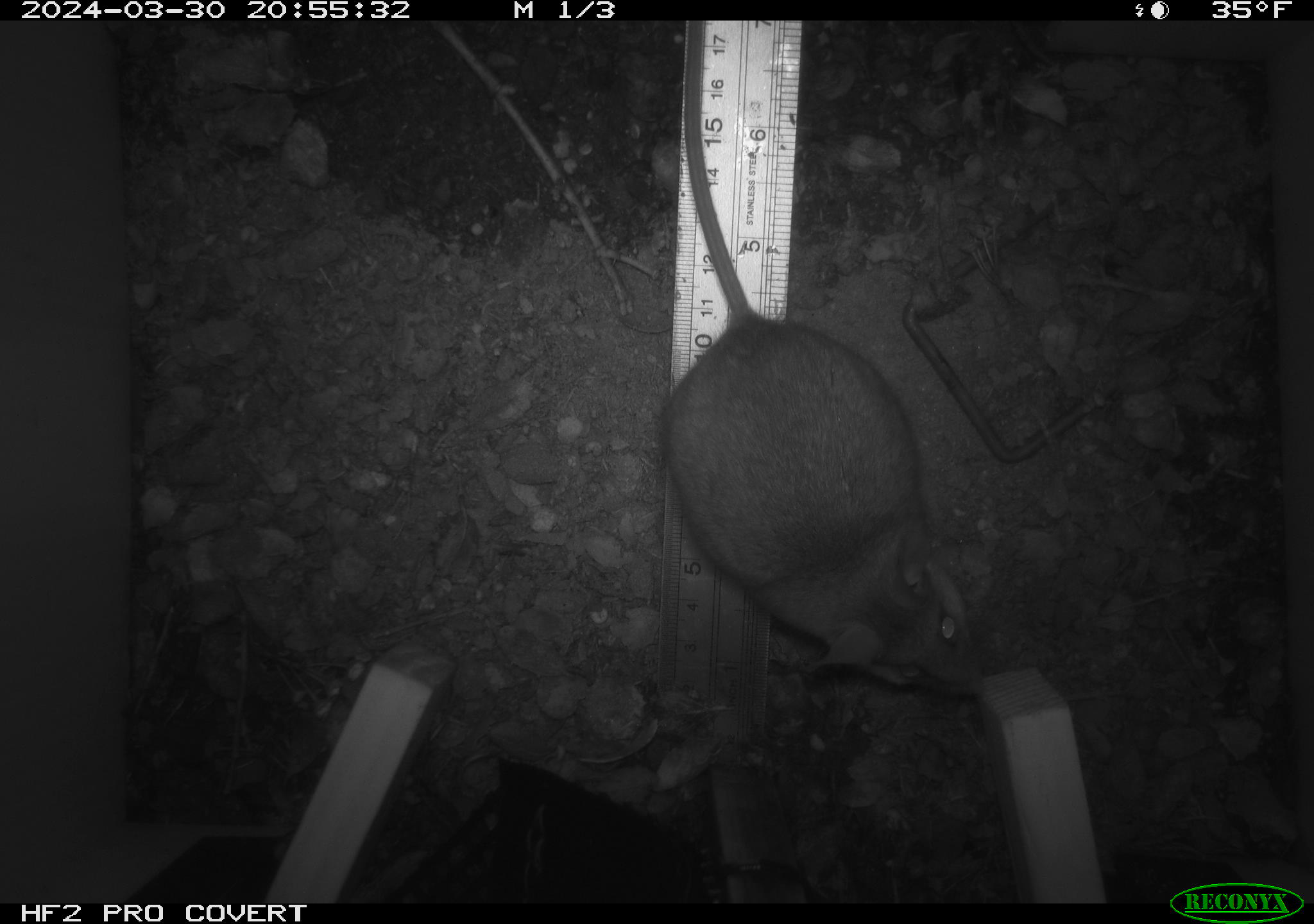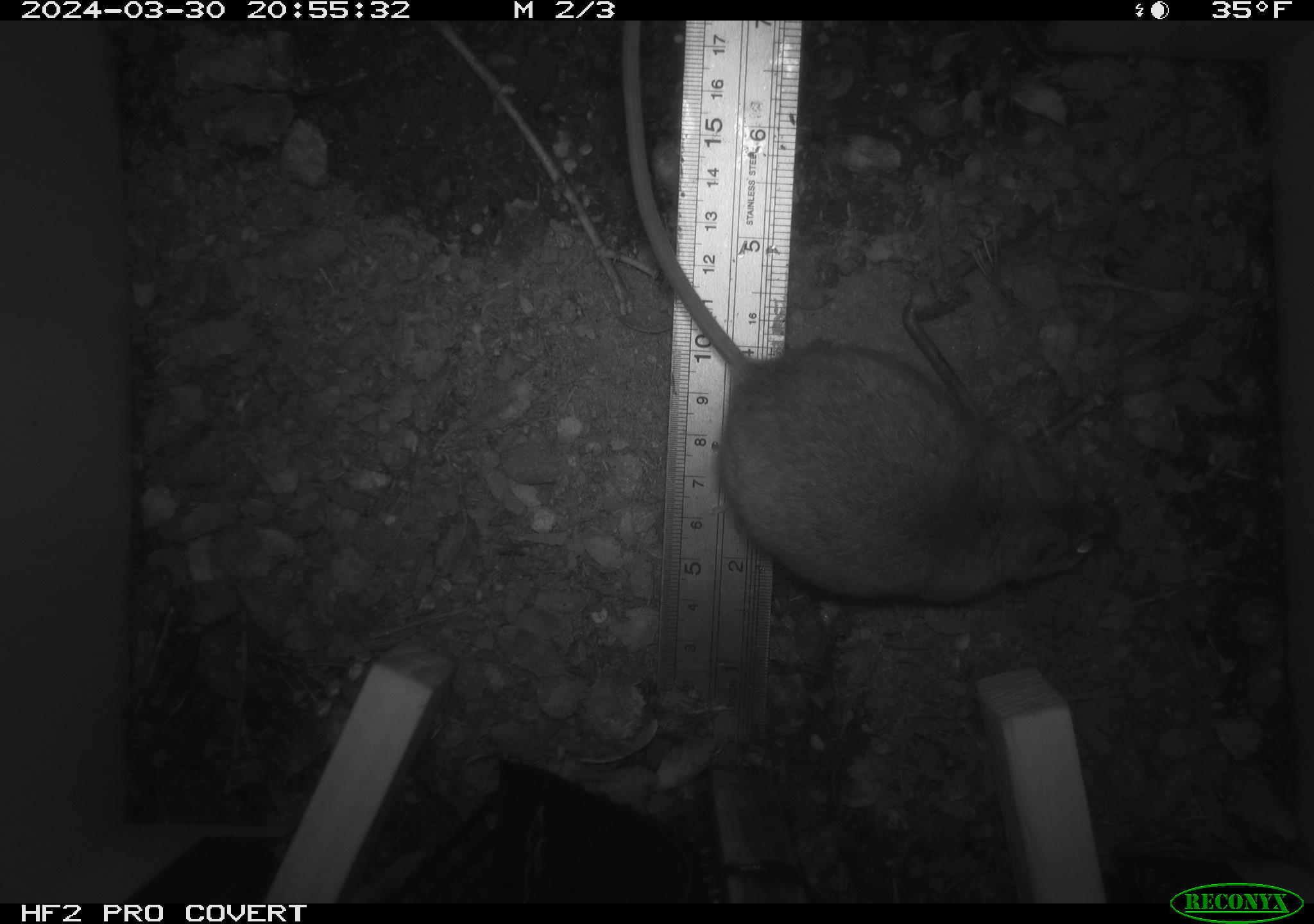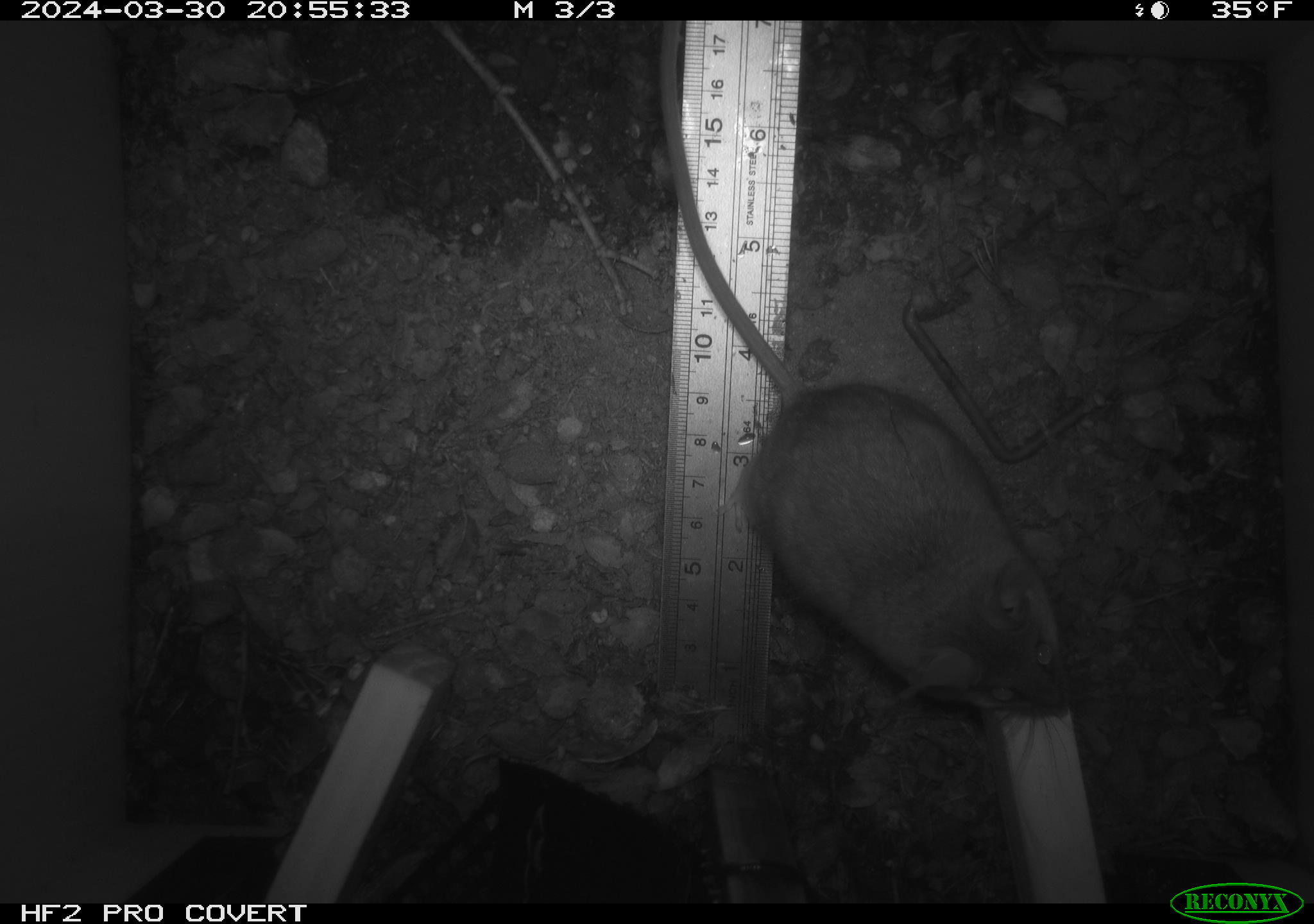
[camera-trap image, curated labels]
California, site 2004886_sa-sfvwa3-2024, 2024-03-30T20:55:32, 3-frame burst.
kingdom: Animalia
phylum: Chordata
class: Mammalia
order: Rodentia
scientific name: Rodentia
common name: mouse species